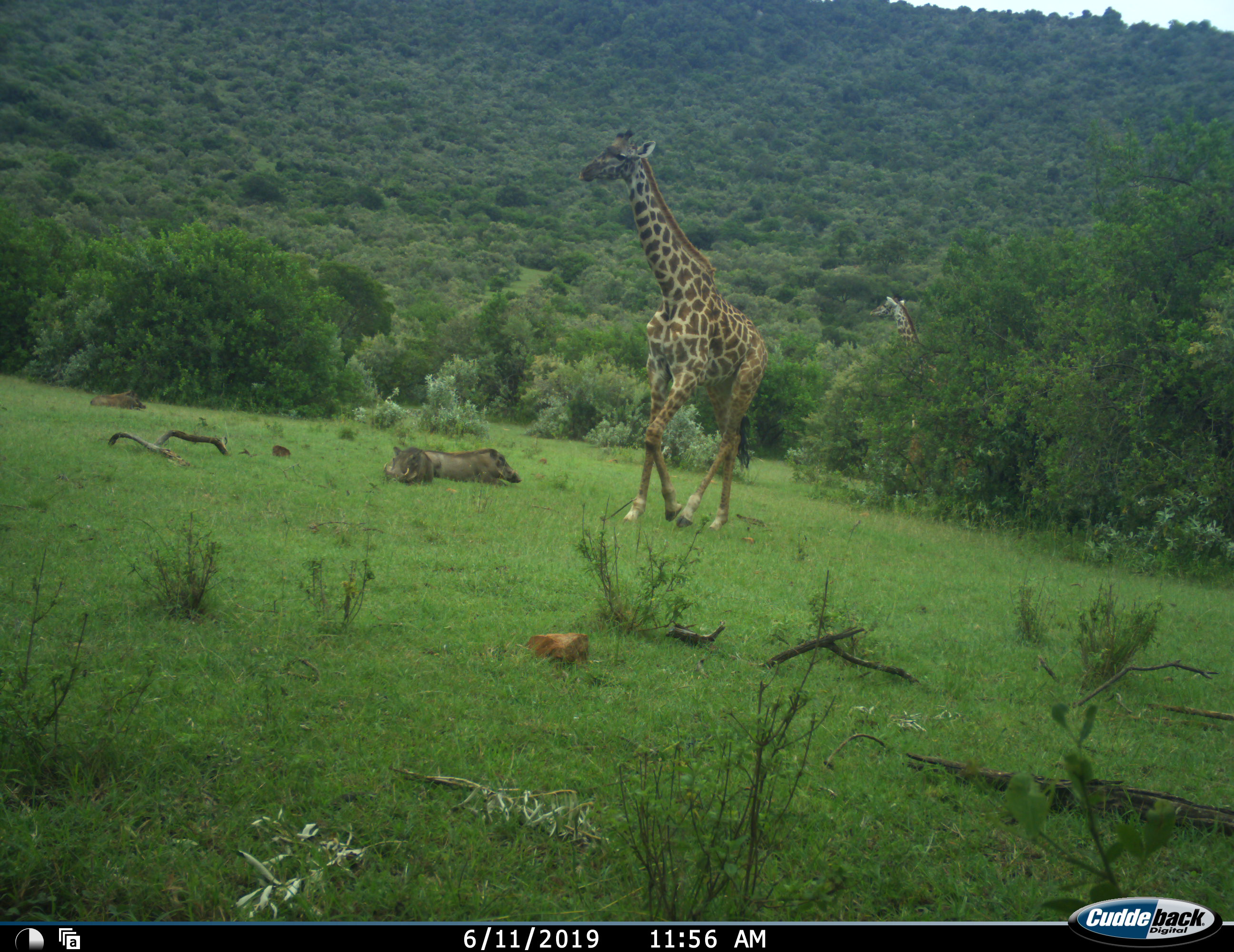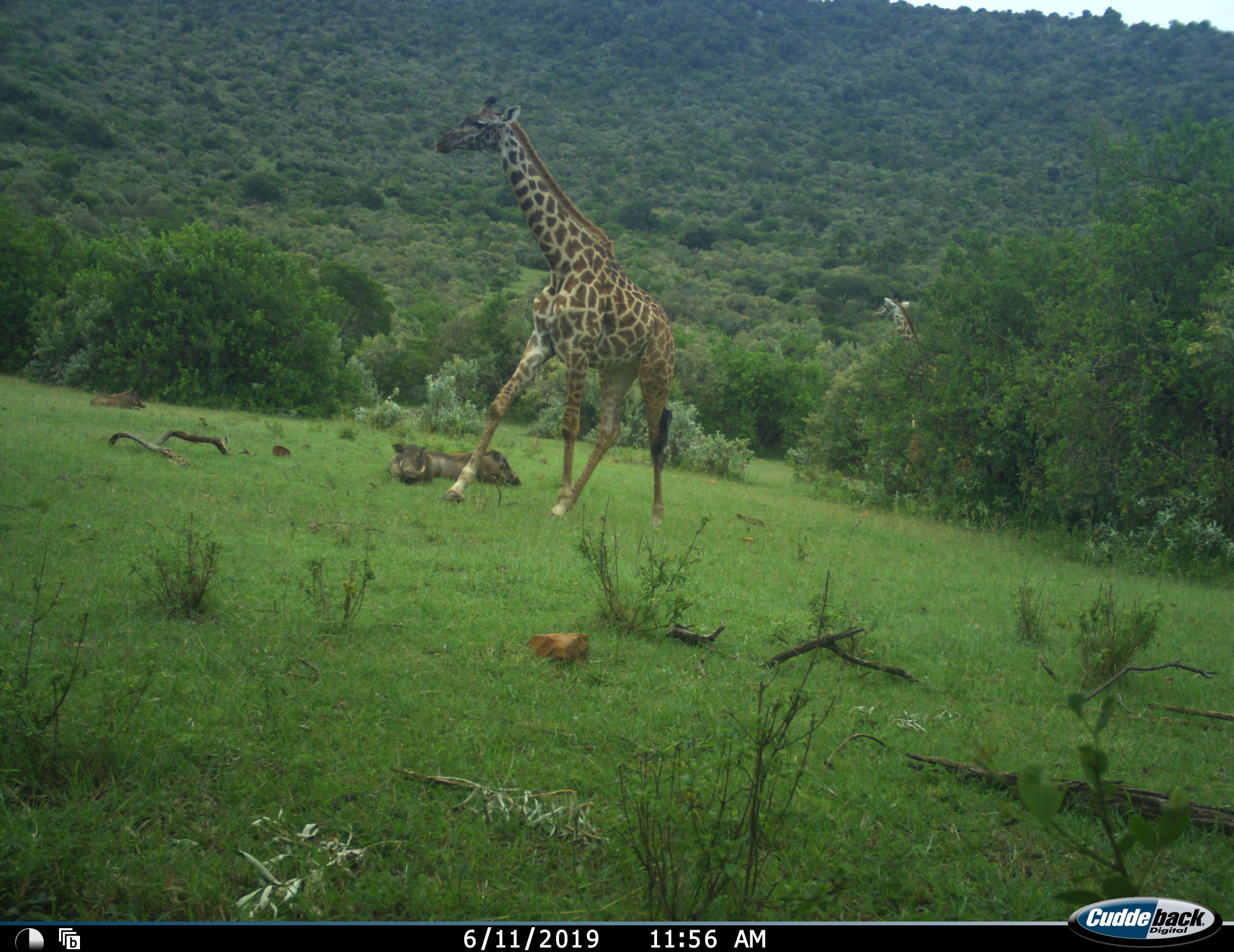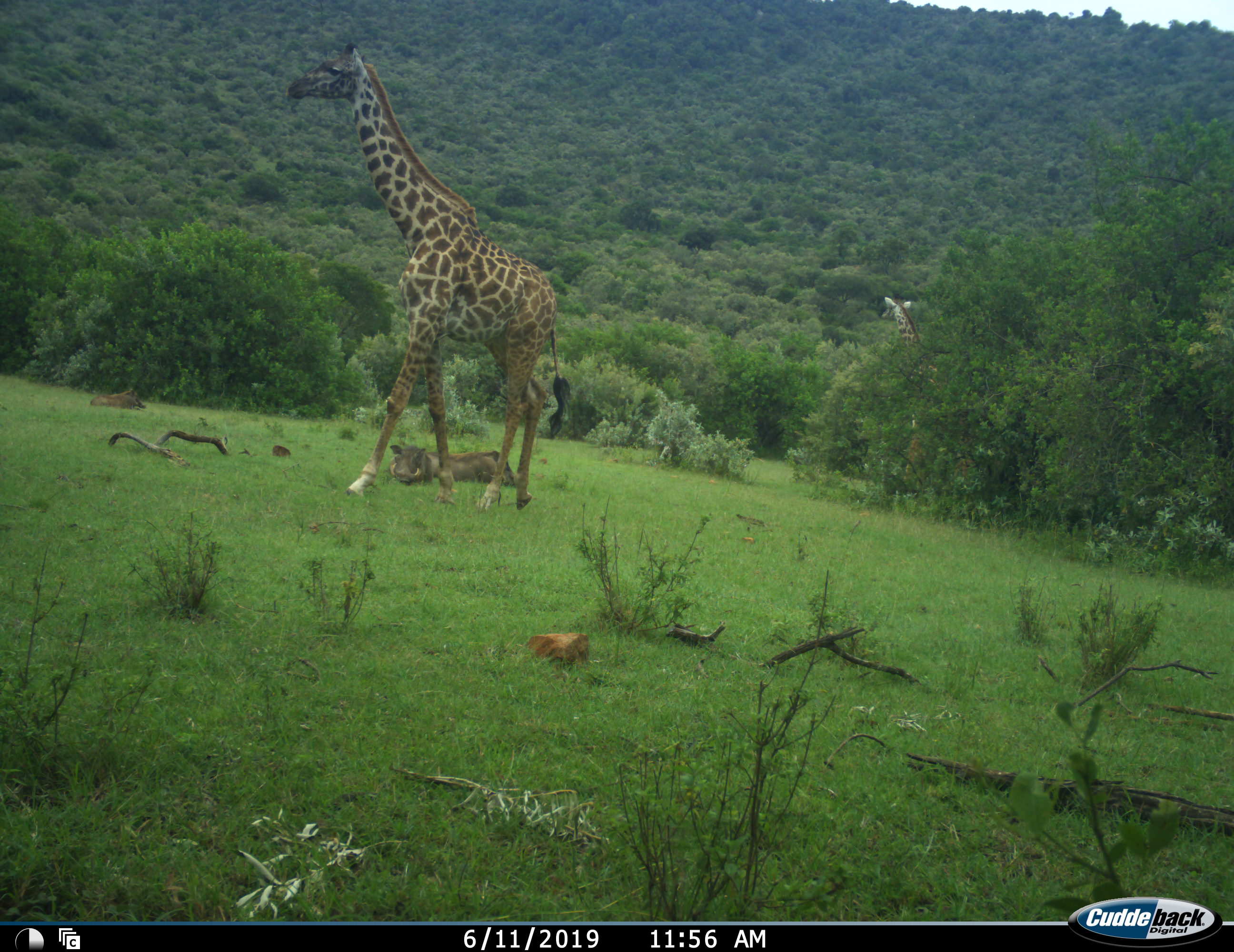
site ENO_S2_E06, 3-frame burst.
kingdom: Animalia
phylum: Chordata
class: Mammalia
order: Artiodactyla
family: Giraffidae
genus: Giraffa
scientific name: Giraffa camelopardalis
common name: giraffe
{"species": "giraffe (Giraffa camelopardalis)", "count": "2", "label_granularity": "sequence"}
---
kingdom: Animalia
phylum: Chordata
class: Mammalia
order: Artiodactyla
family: Suidae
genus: Phacochoerus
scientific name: Phacochoerus africanus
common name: warthog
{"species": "warthog (Phacochoerus africanus)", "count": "2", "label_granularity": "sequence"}